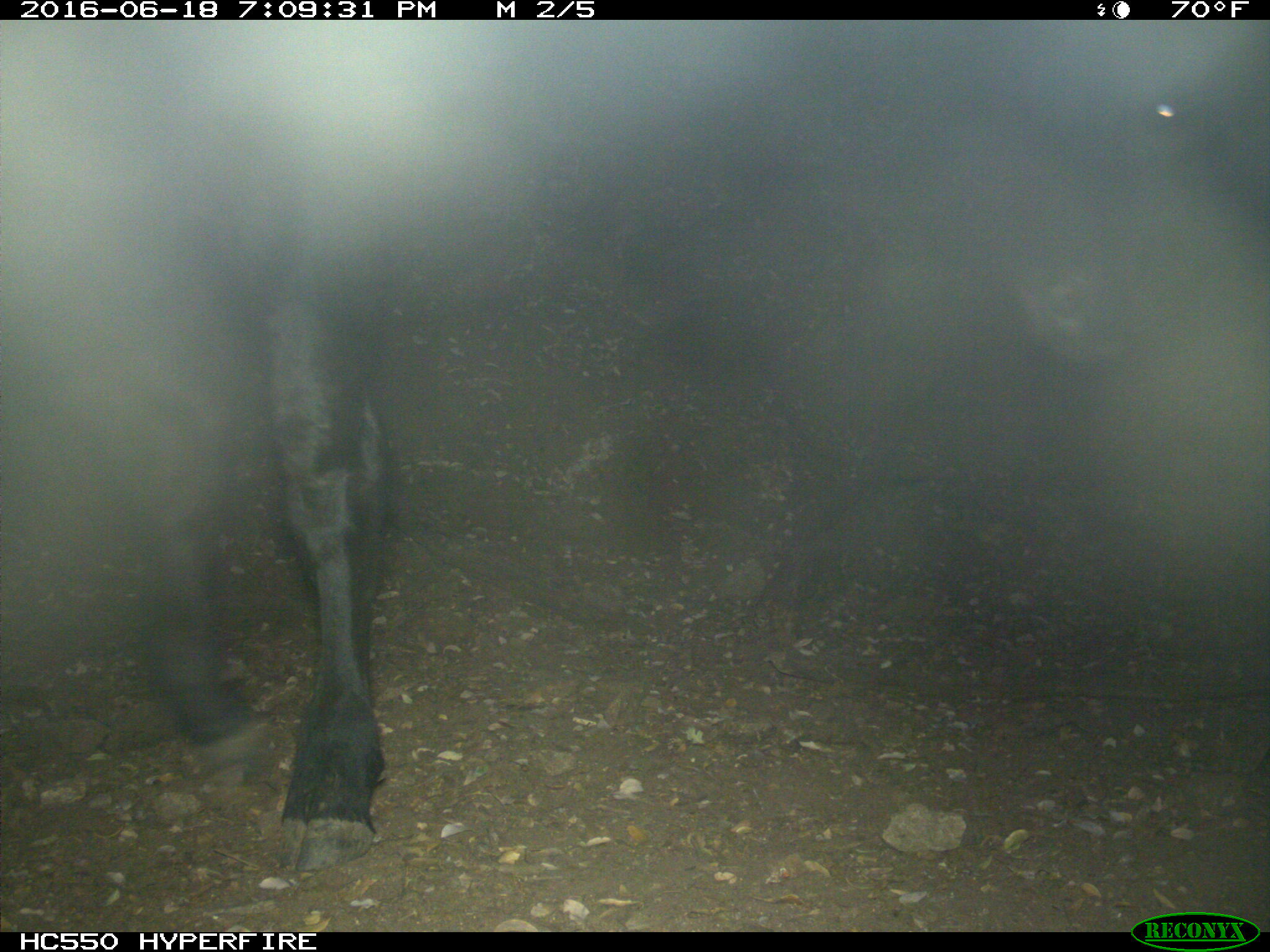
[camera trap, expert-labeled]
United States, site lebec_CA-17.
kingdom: Animalia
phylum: Chordata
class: Mammalia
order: Artiodactyla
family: Bovidae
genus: Bos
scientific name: Bos taurus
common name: domestic cow